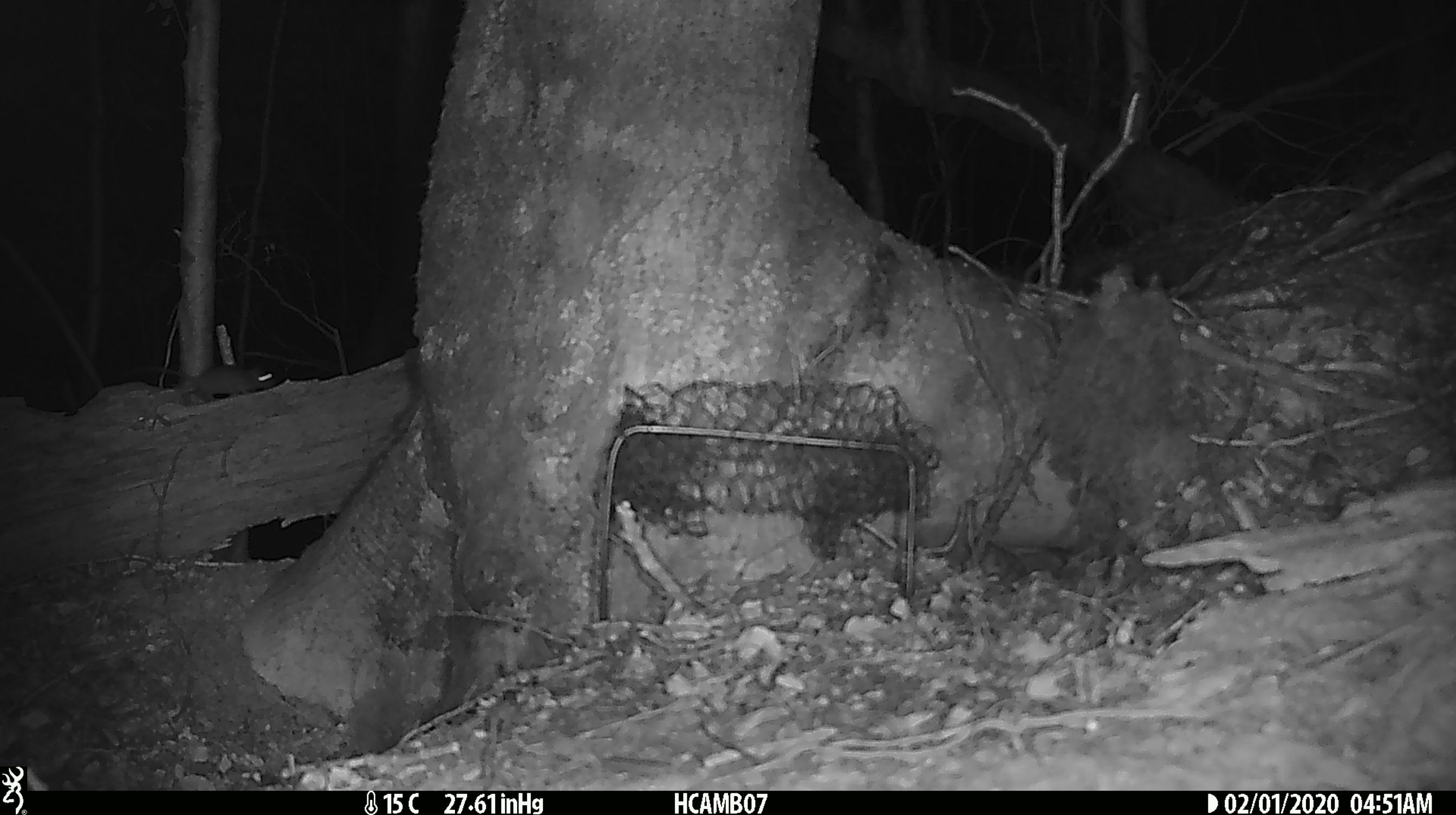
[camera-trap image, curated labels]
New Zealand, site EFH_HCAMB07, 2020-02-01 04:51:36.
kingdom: Animalia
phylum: Chordata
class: Mammalia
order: Rodentia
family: Muridae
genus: Mus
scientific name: Mus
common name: mouse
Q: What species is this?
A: Mouse (Mus).